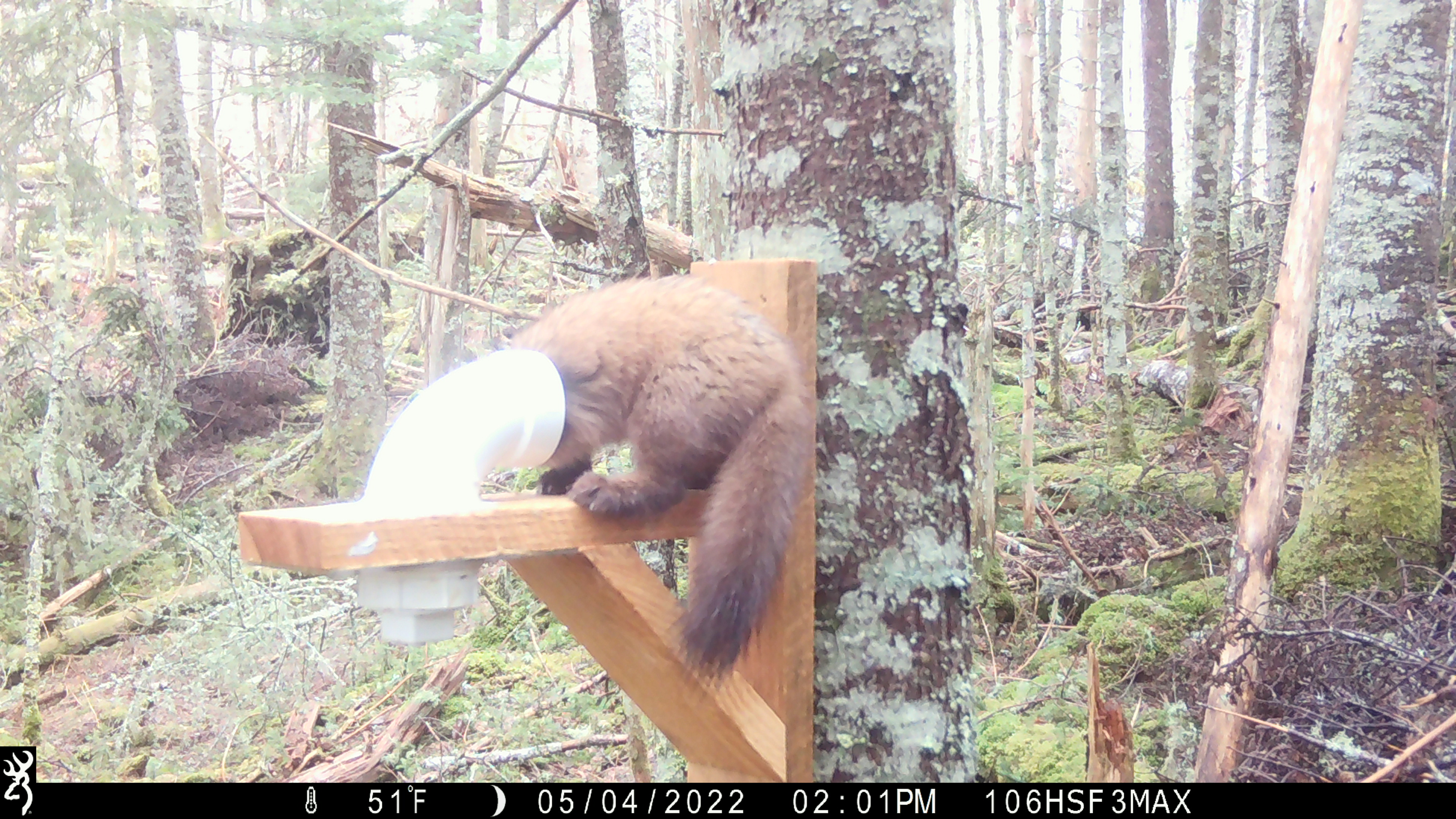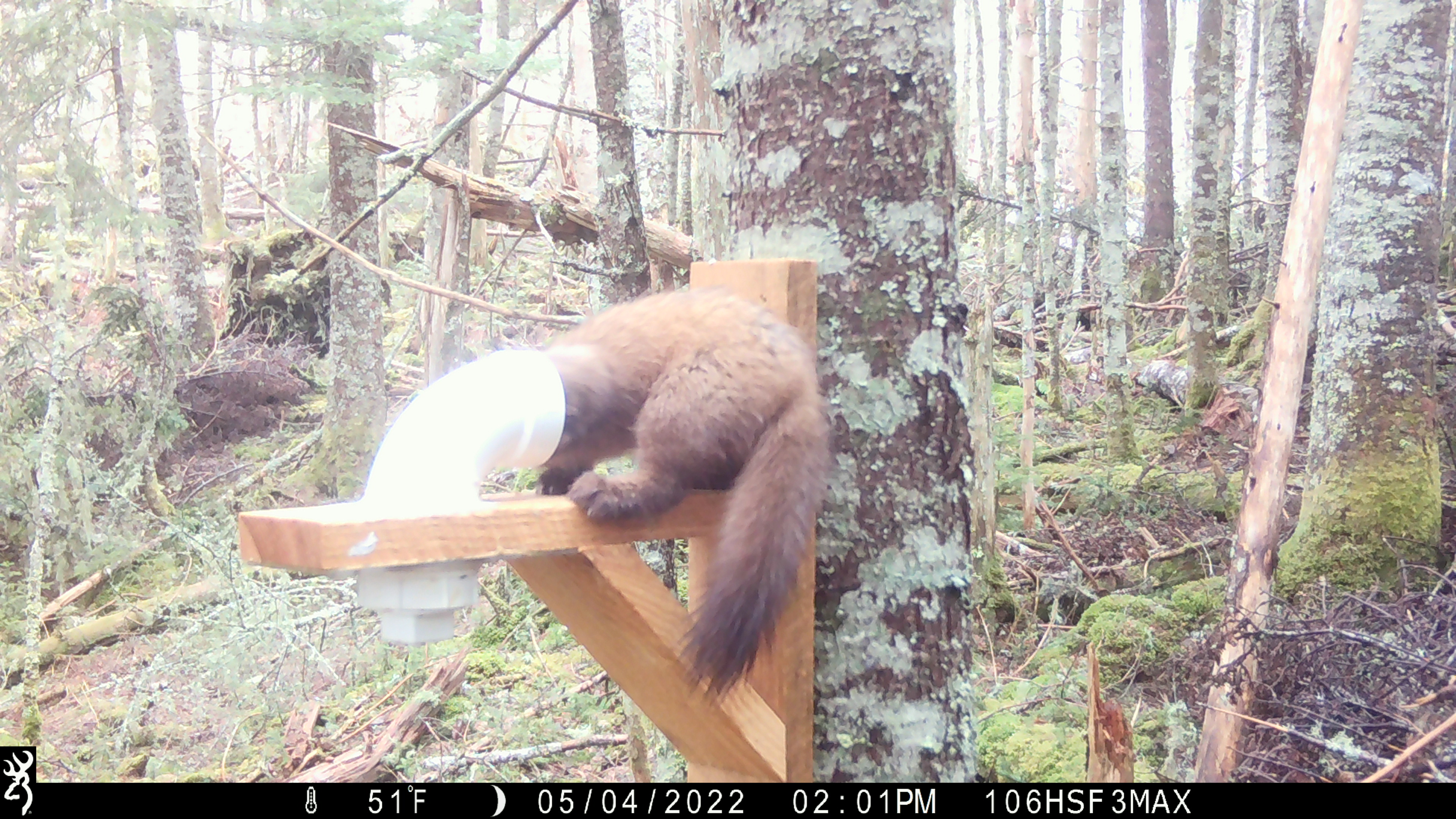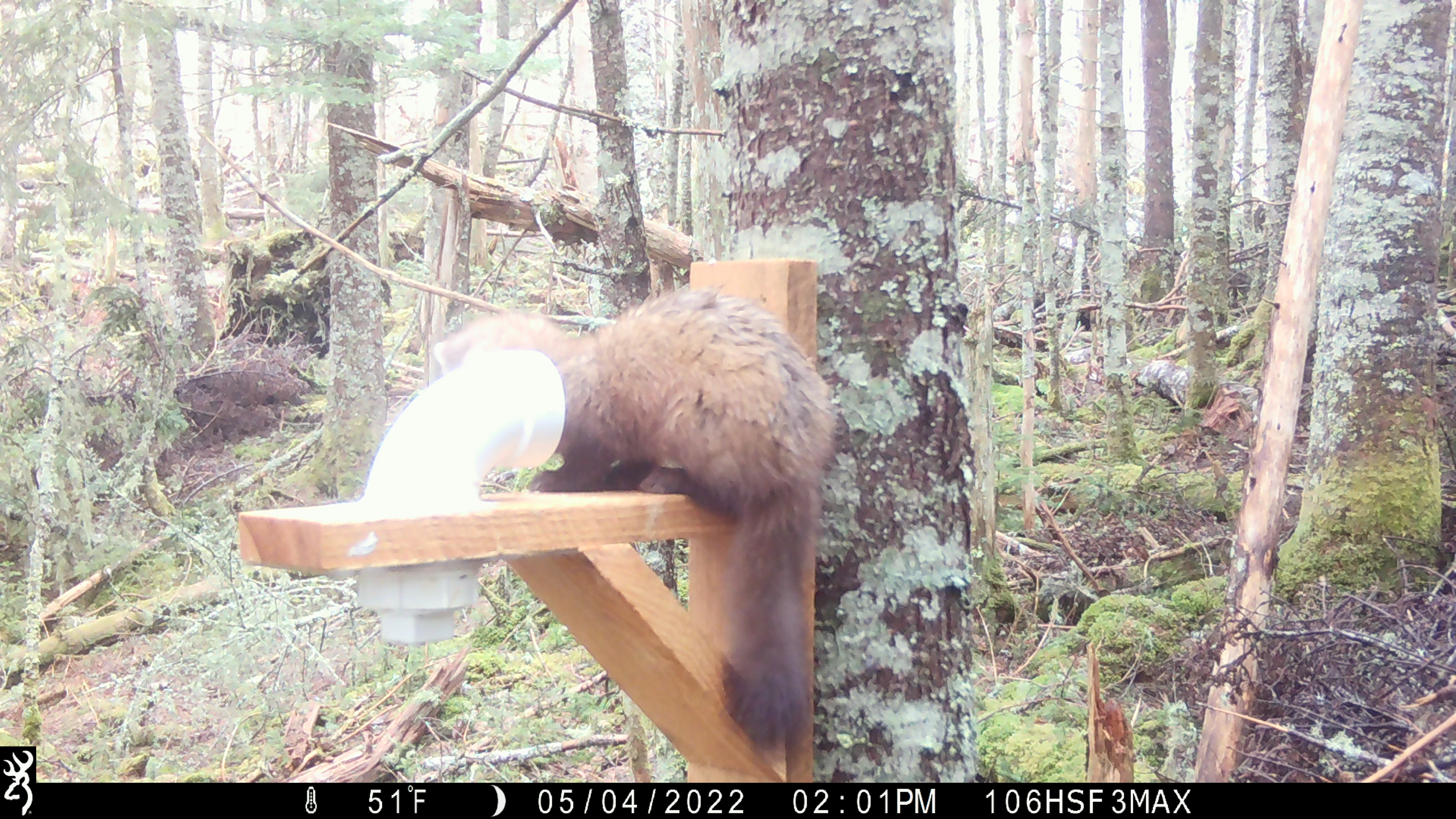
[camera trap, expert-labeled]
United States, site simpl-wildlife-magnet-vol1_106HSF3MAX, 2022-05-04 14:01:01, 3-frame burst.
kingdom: Animalia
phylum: Chordata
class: Mammalia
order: Carnivora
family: Mustelidae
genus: Martes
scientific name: Martes americana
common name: american marten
American marten (Martes americana).